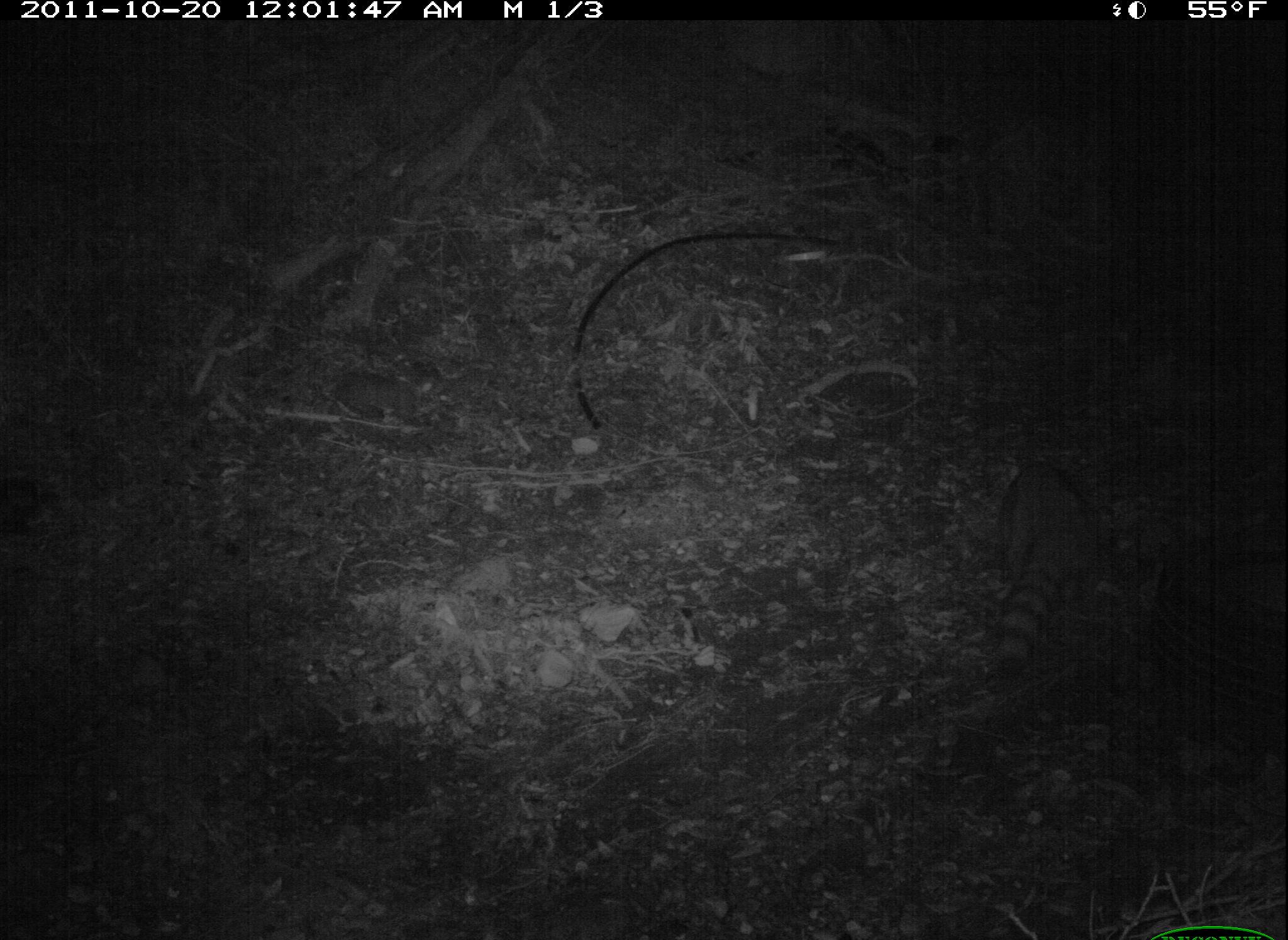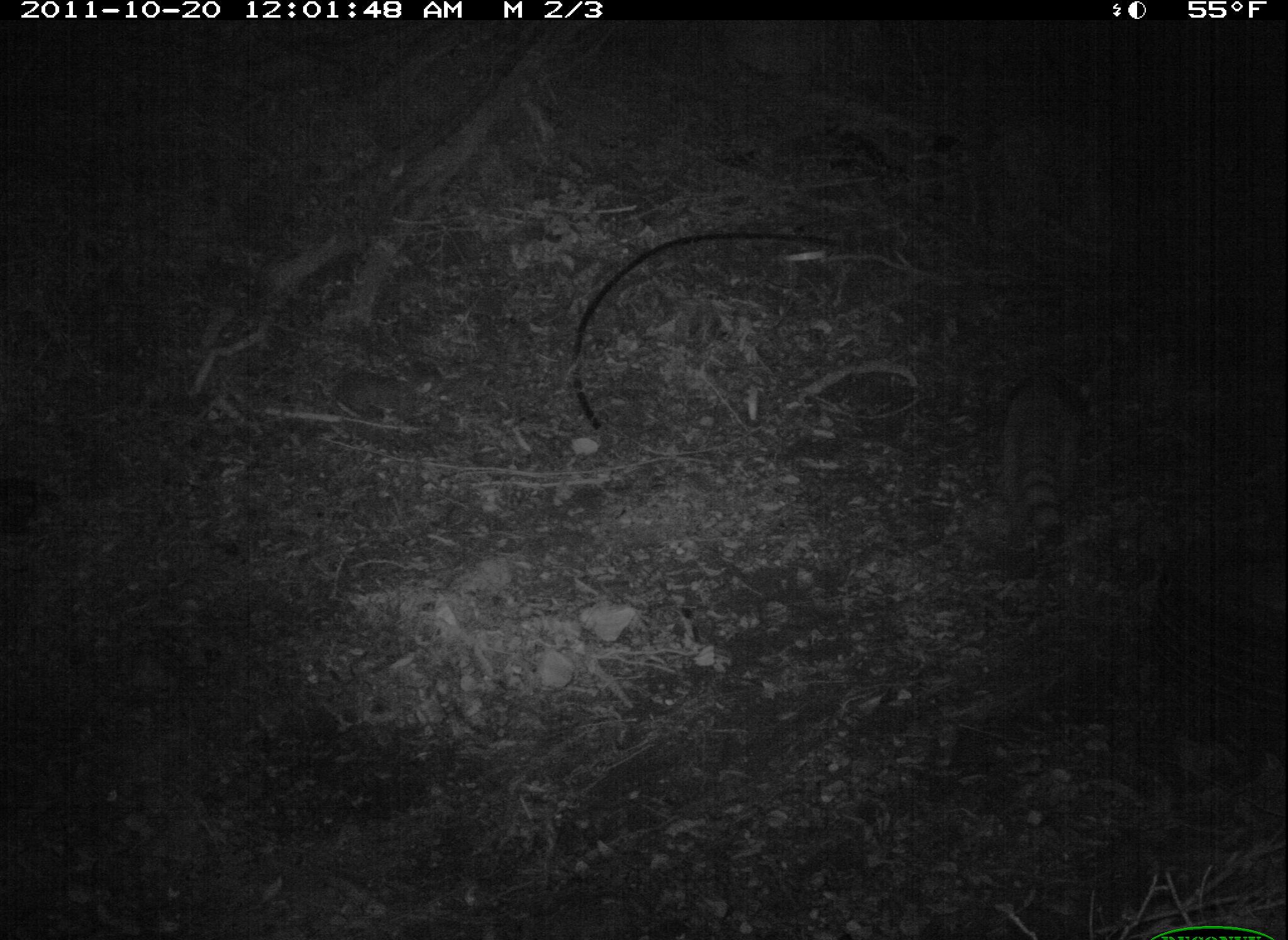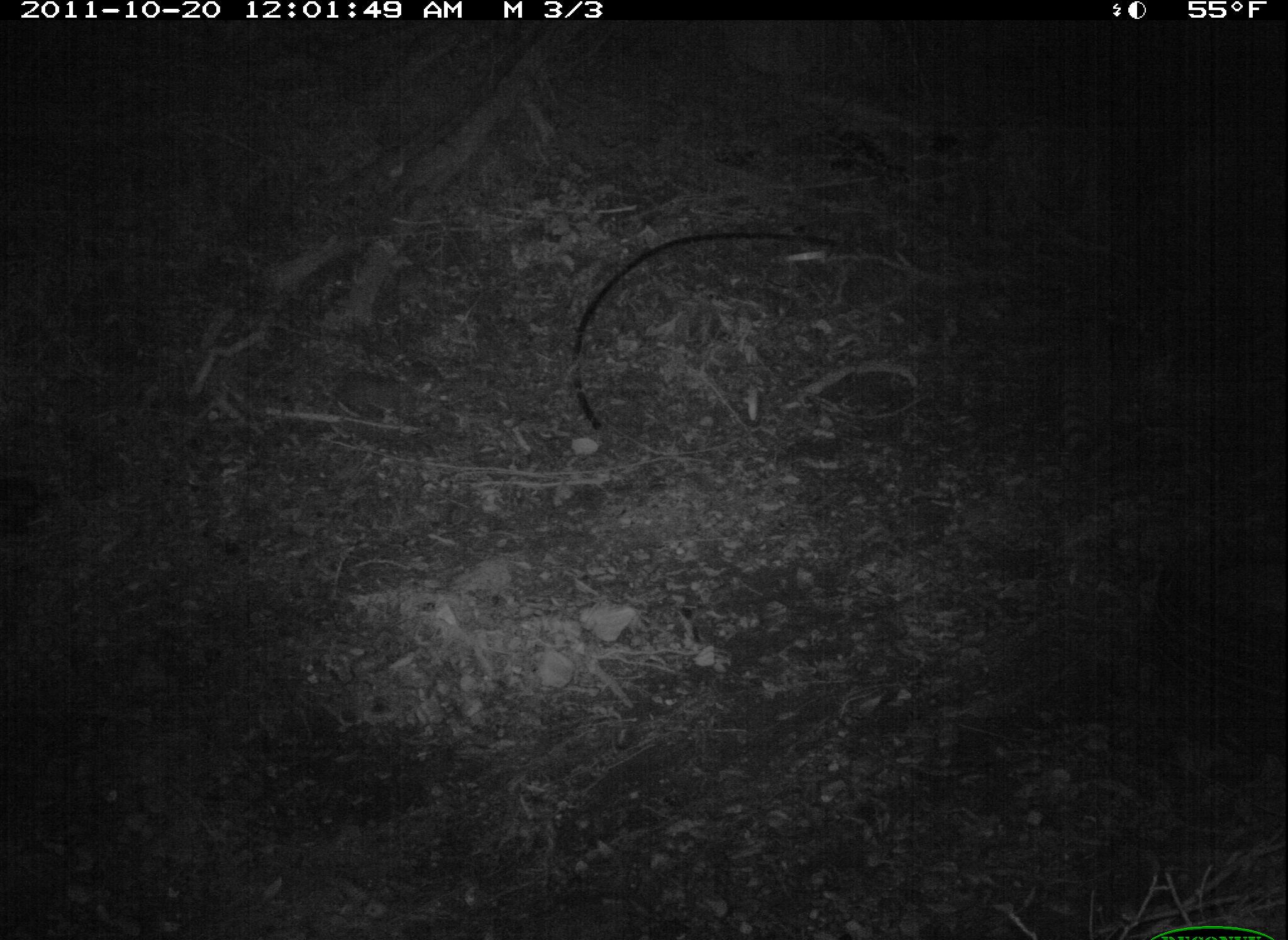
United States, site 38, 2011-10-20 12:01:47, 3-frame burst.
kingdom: Animalia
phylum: Chordata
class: Mammalia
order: Carnivora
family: Procyonidae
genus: Procyon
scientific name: Procyon lotor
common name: raccoon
Raccoon (Procyon lotor).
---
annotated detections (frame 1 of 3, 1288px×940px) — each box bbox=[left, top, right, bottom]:
raccoon: bbox=[976, 451, 1101, 691]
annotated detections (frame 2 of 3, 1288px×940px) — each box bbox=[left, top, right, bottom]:
raccoon: bbox=[985, 340, 1137, 556]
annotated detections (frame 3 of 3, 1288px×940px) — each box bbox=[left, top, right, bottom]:
raccoon: bbox=[1018, 235, 1146, 465]